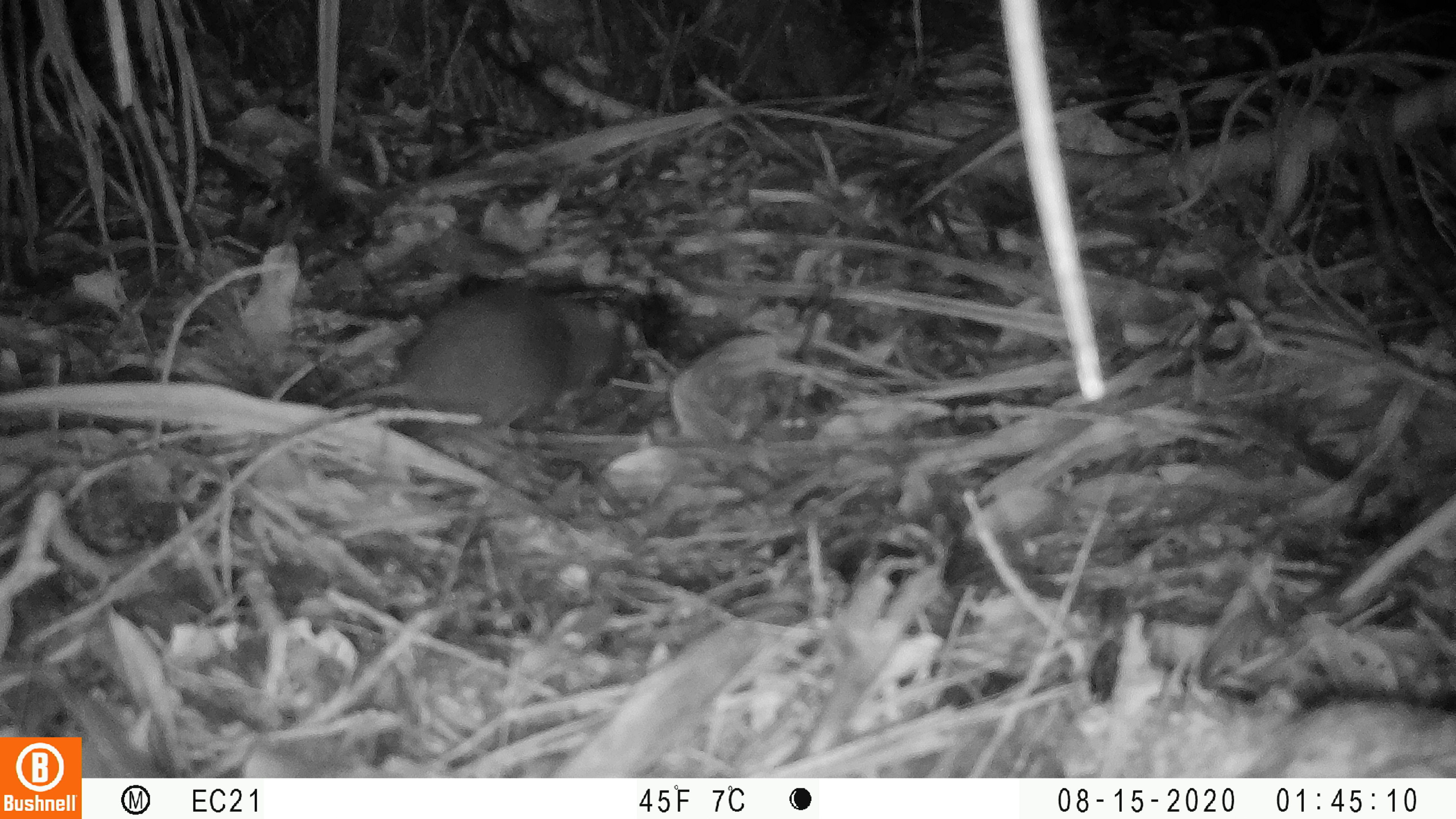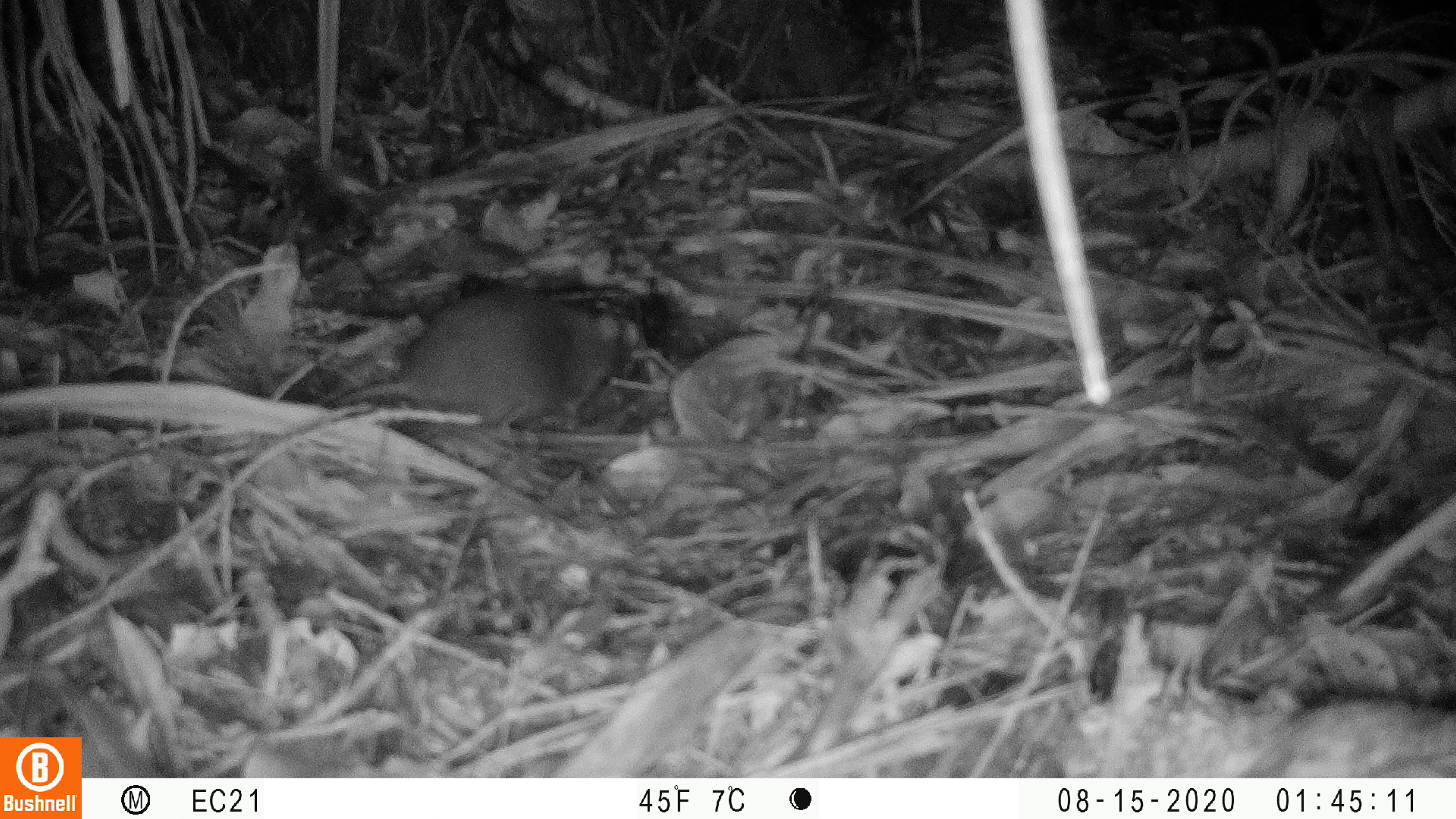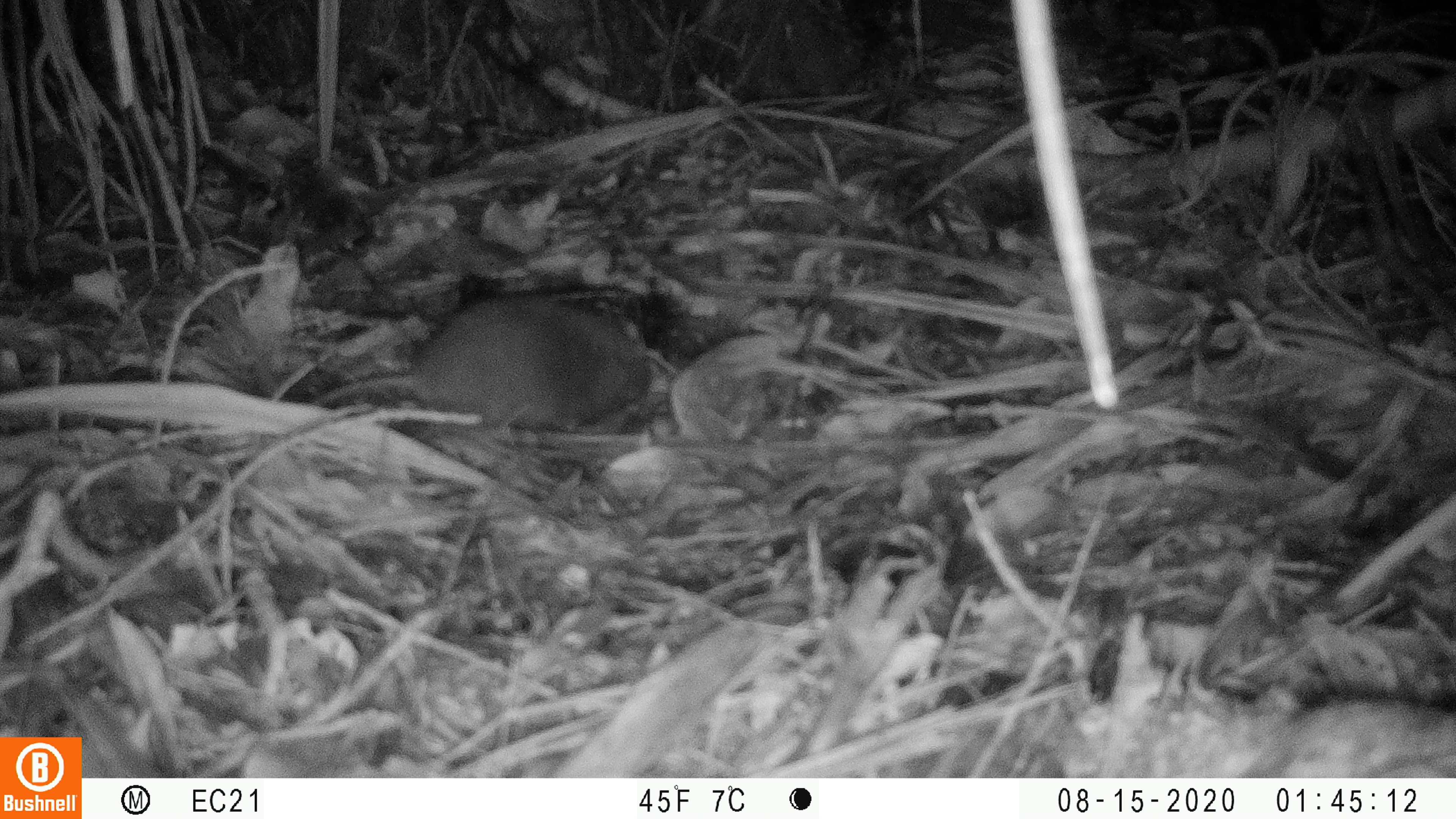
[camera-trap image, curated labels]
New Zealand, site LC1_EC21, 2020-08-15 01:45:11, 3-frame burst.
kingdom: Animalia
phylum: Chordata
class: Mammalia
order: Rodentia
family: Muridae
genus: Rattus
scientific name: Rattus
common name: rat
Rat (Rattus).